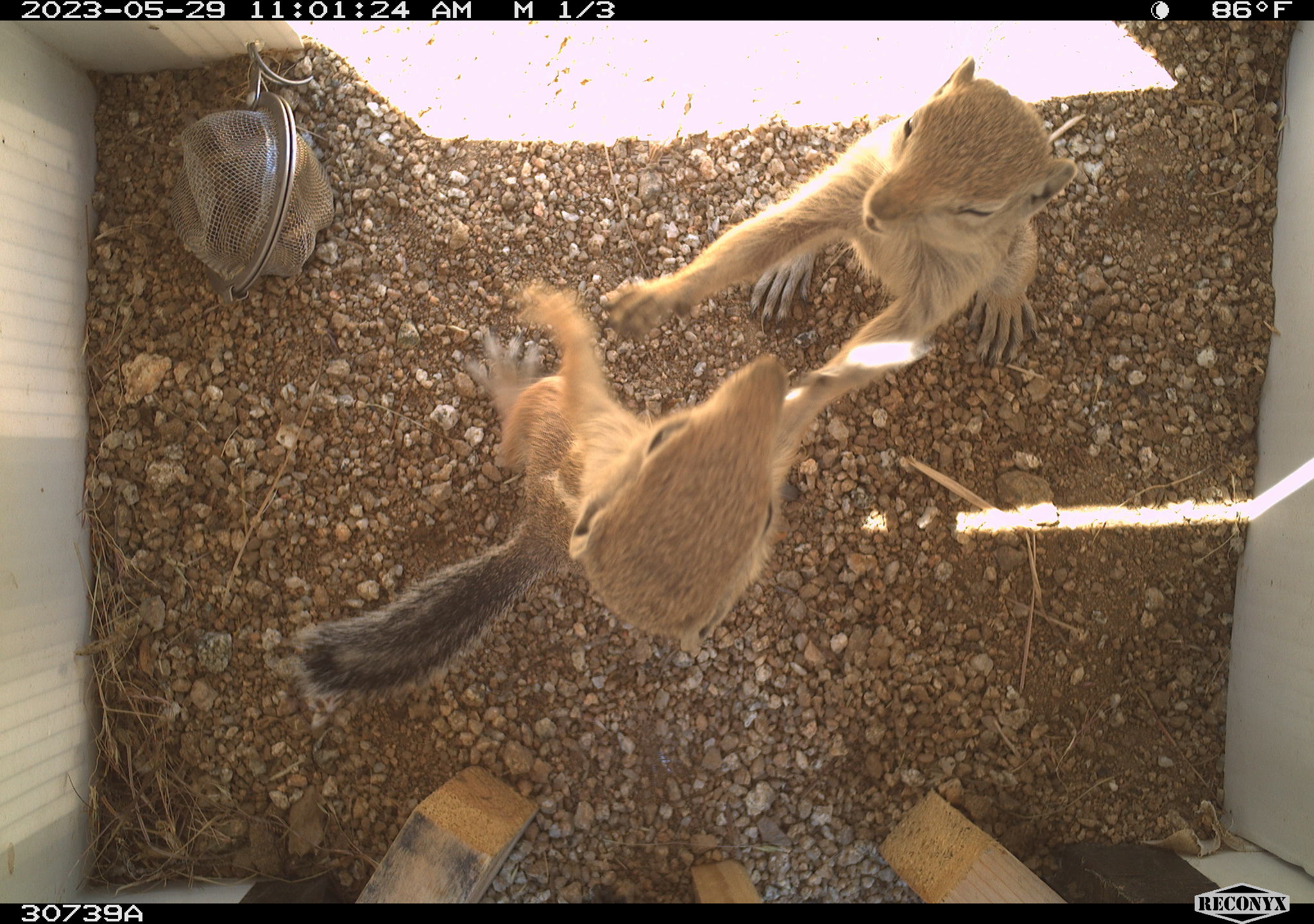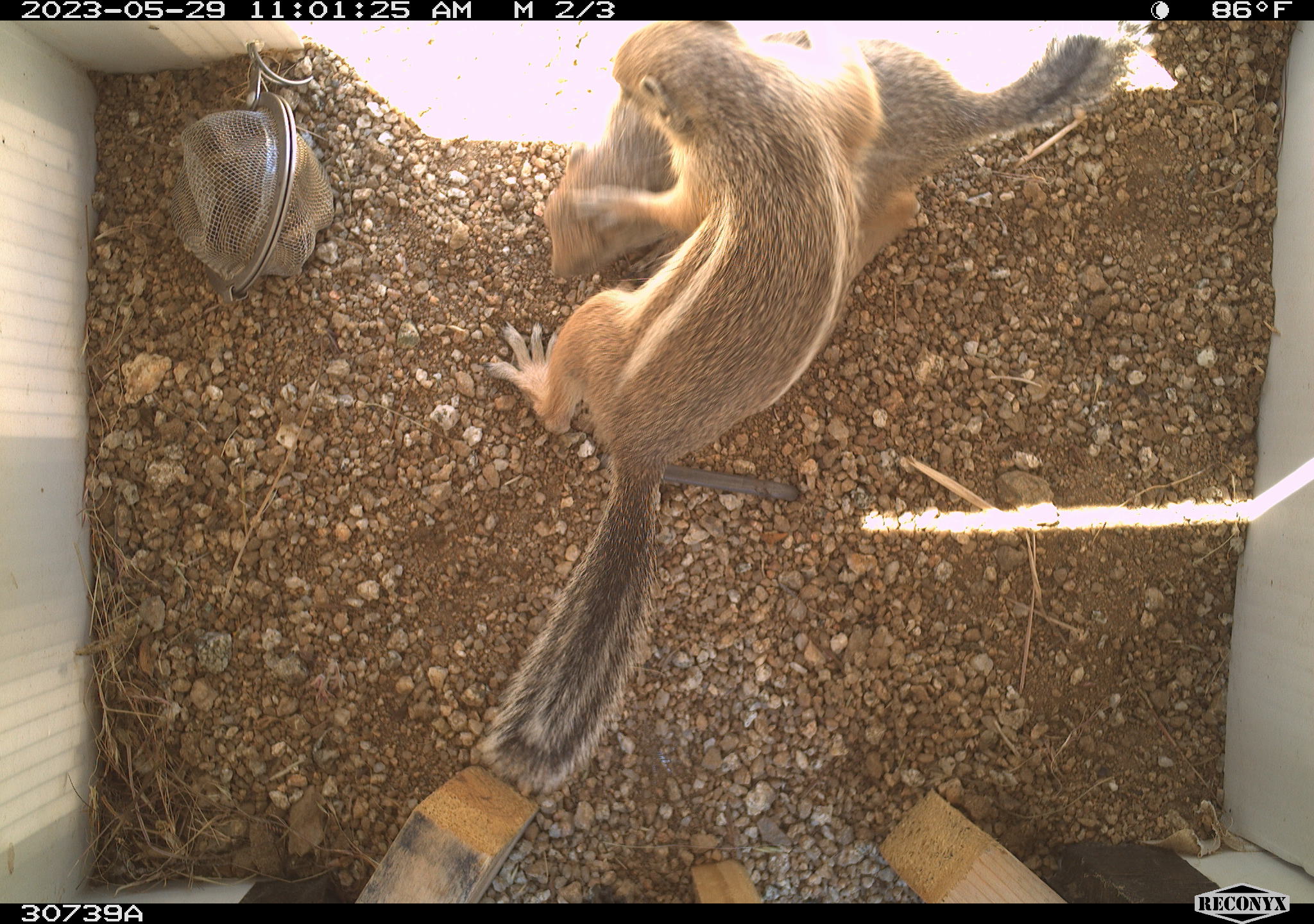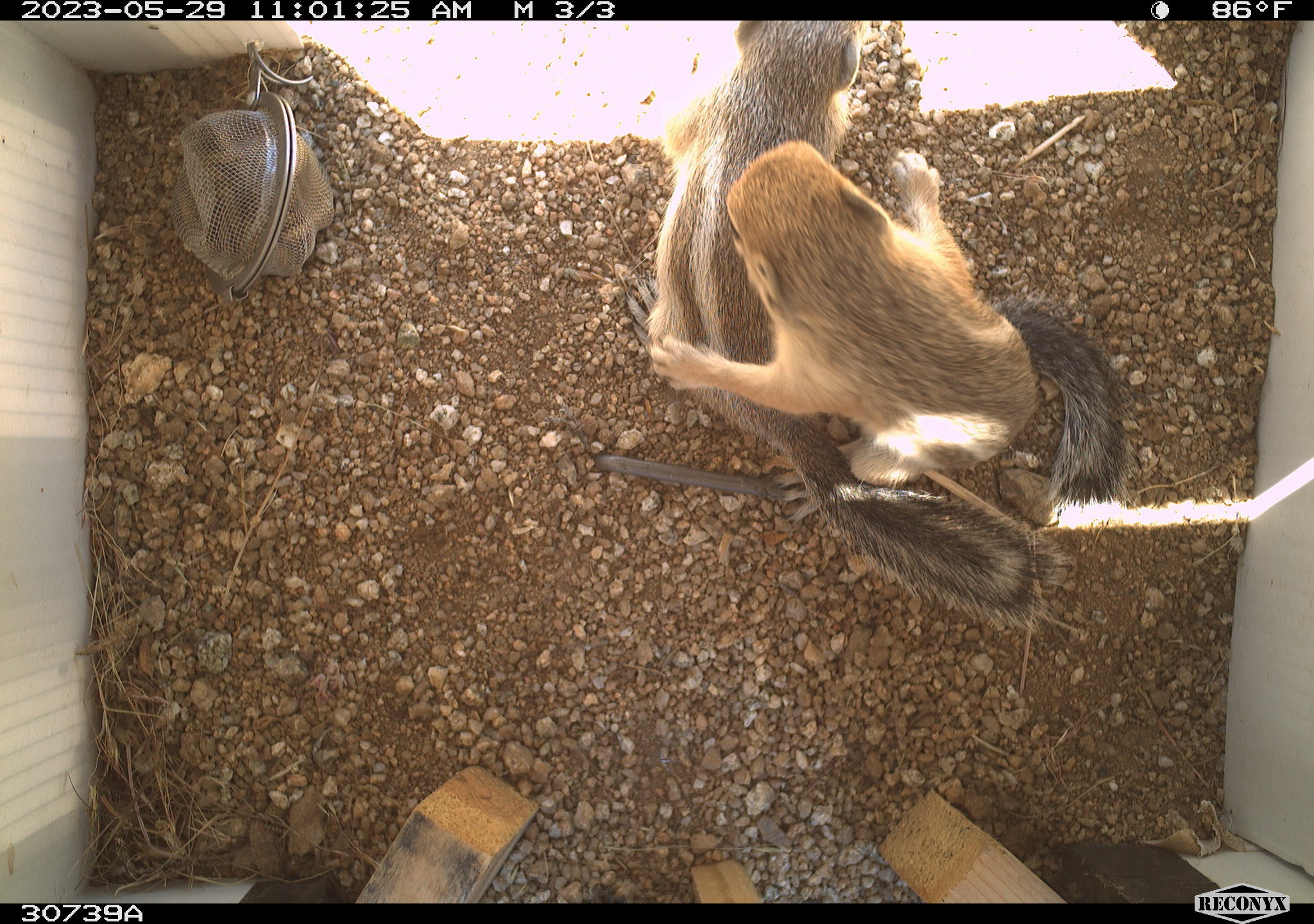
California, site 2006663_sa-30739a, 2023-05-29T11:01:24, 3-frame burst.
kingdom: Animalia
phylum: Chordata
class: Mammalia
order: Rodentia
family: Sciuridae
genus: Ammospermophilus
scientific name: Ammospermophilus leucurus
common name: white-tailed antelope squirrel